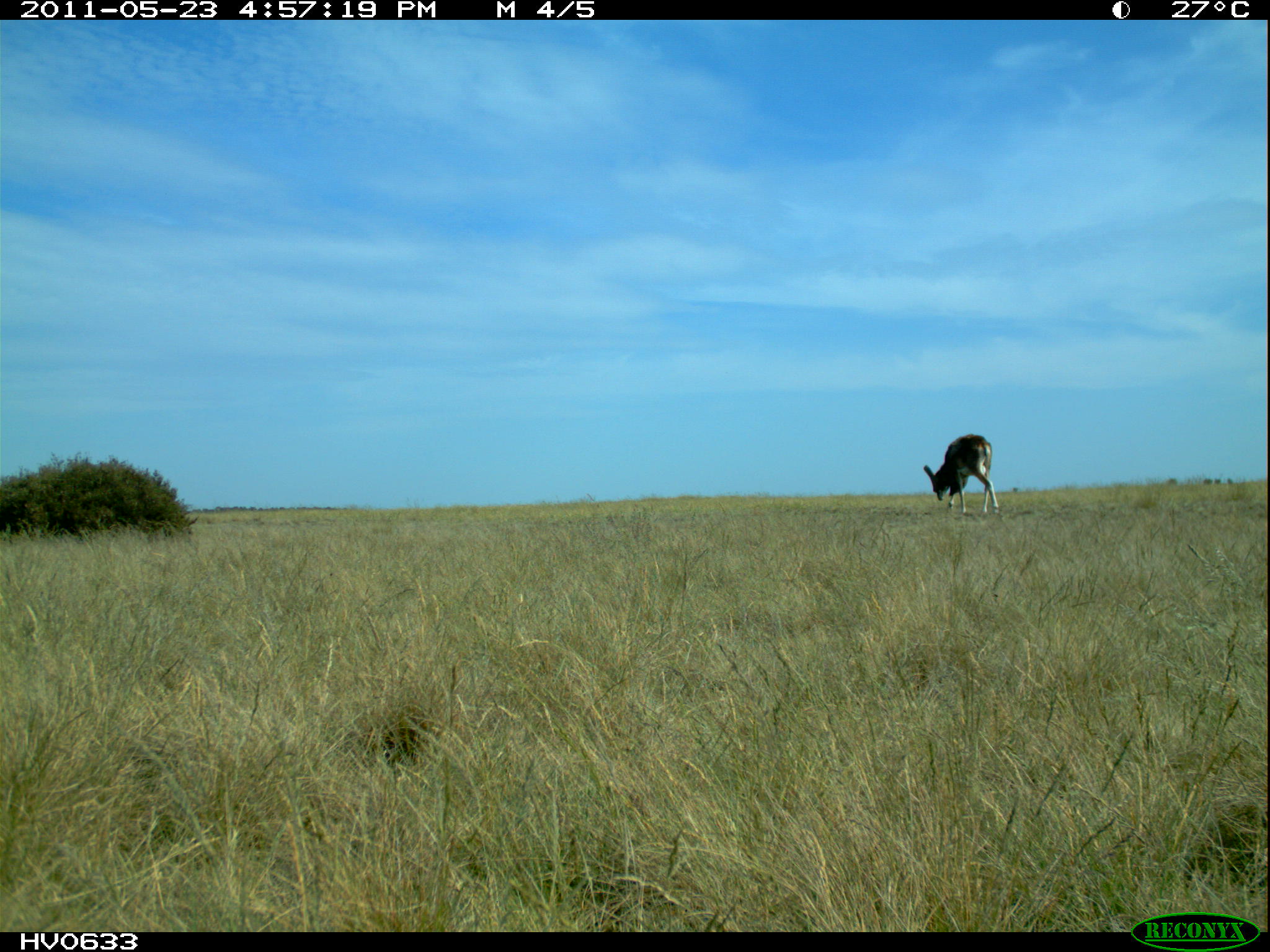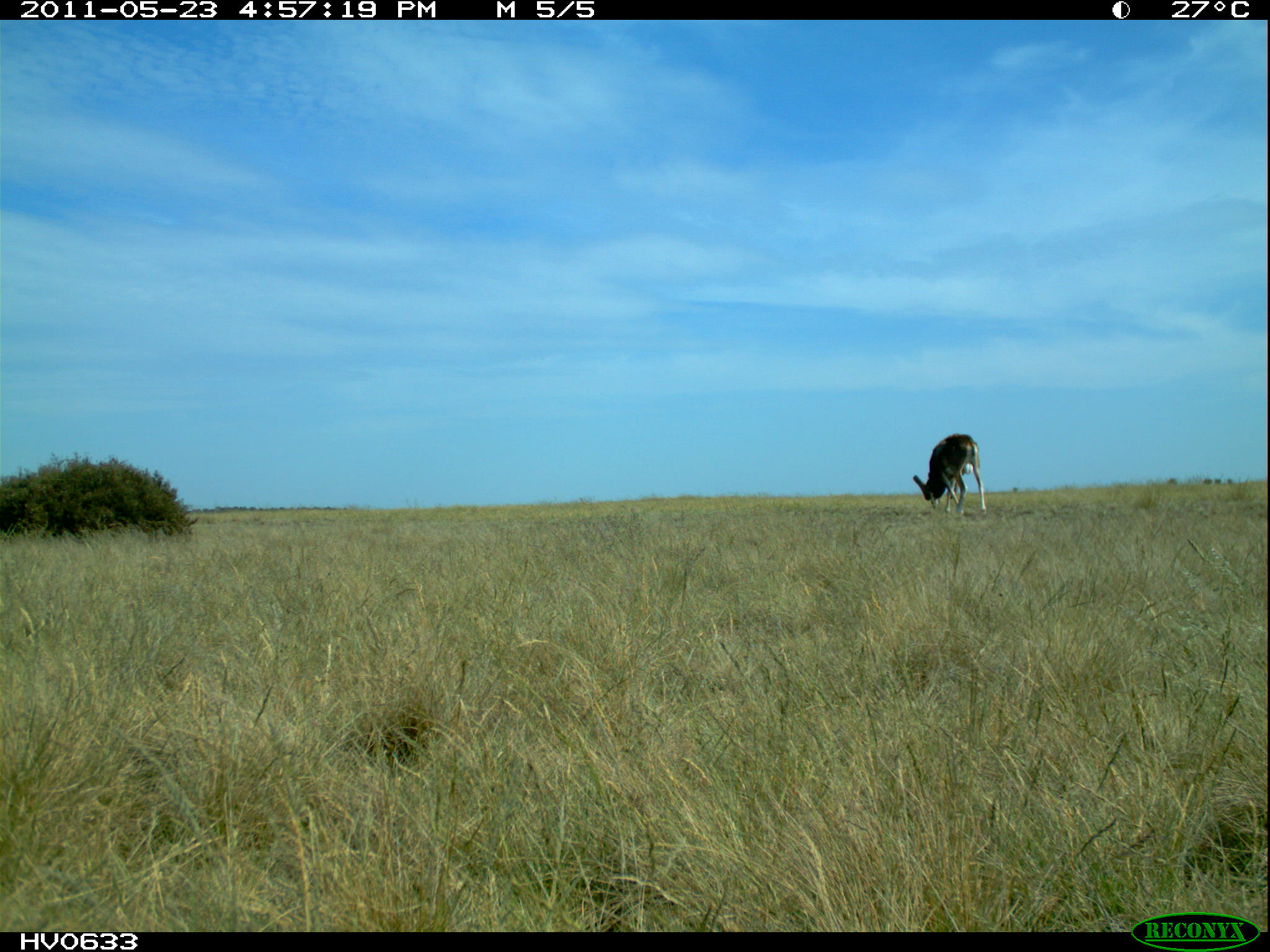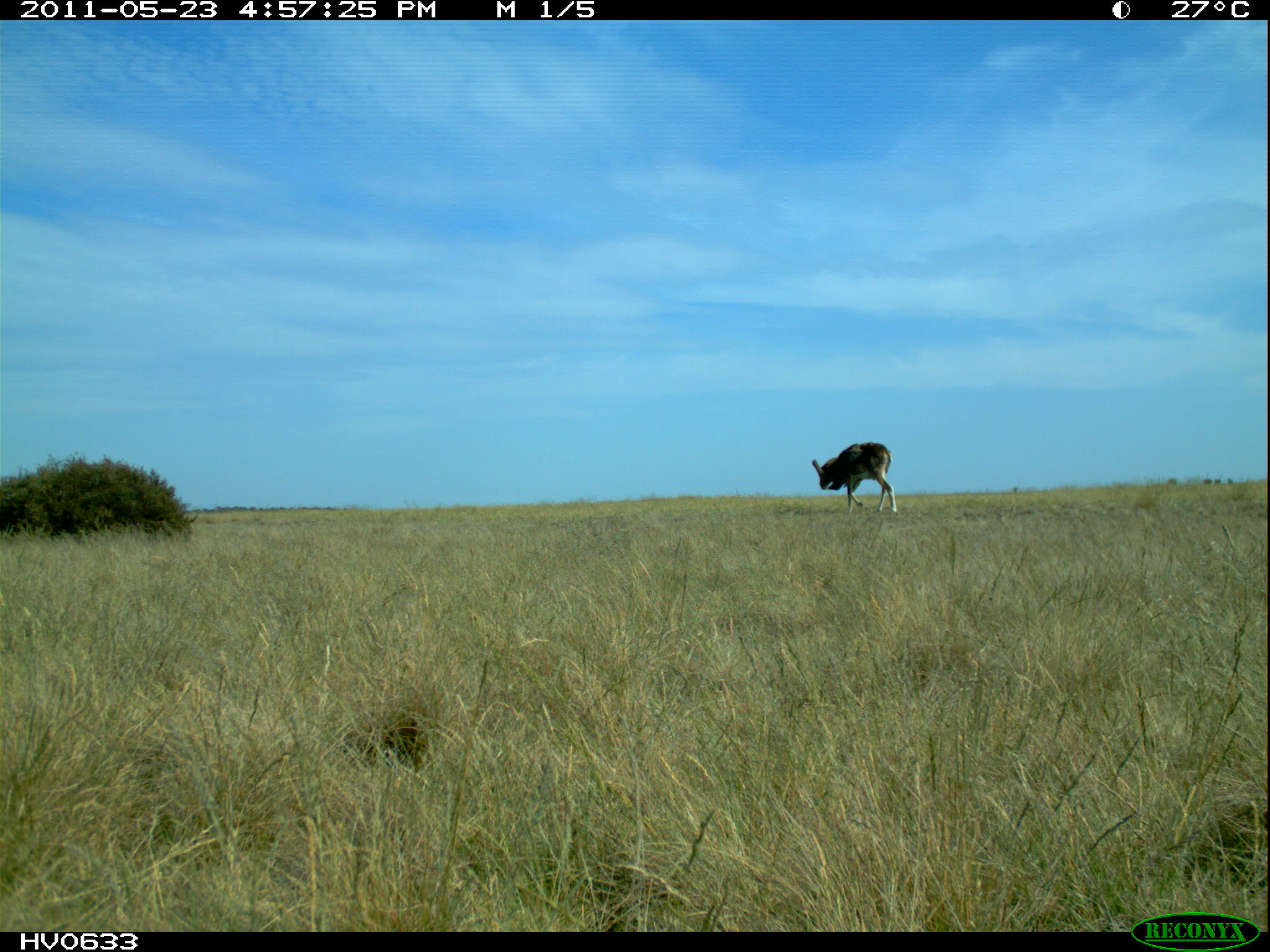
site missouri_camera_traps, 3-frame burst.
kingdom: Animalia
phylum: Chordata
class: Mammalia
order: Artiodactyla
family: Bovidae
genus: Ovis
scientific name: Ovis ammon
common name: mouflon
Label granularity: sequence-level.